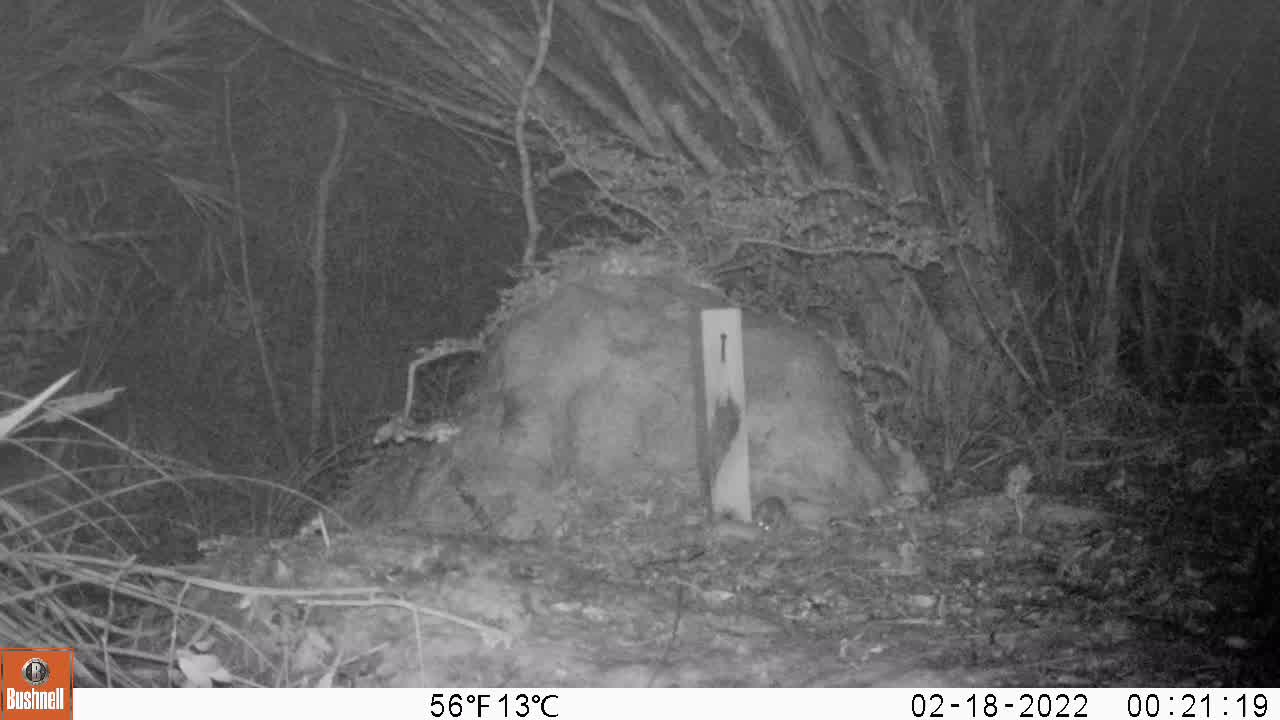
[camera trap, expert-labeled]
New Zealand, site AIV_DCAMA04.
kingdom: Animalia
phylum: Chordata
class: Mammalia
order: Rodentia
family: Muridae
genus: Mus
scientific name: Mus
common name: mouse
Mouse (Mus).